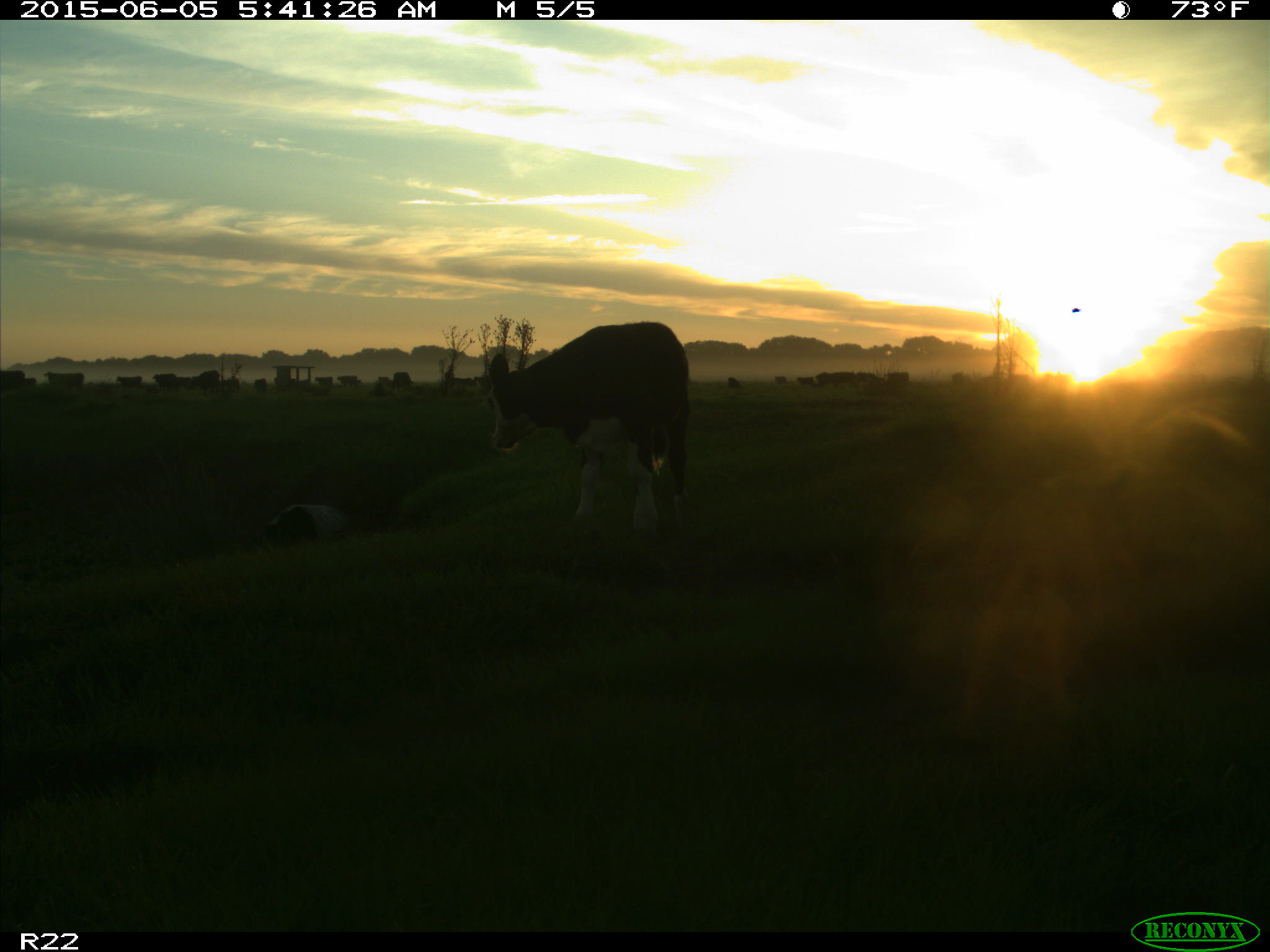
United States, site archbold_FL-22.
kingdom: Animalia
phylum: Chordata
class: Mammalia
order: Artiodactyla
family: Bovidae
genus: Bos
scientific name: Bos taurus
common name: domestic cow